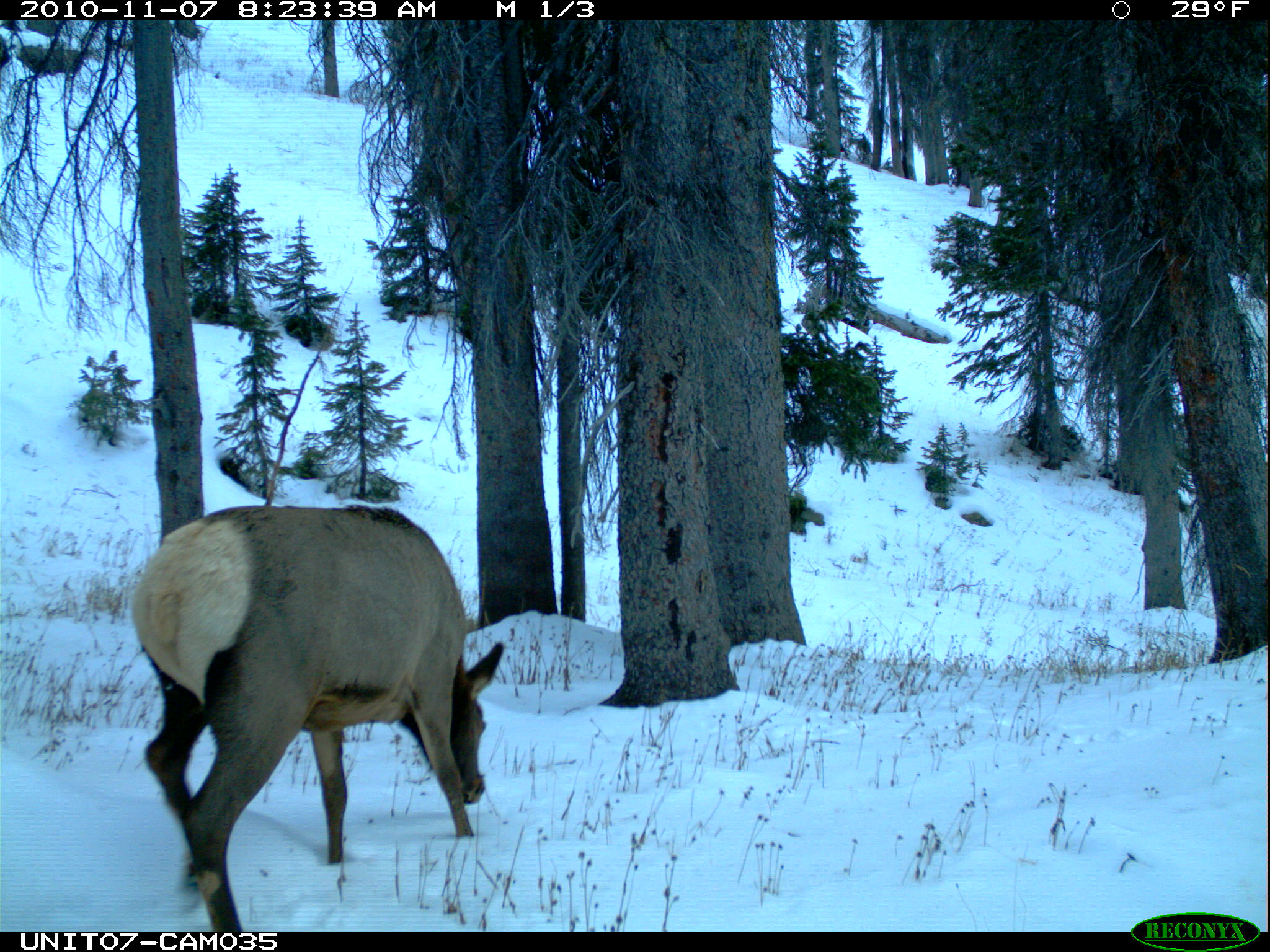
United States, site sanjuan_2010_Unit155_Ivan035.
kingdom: Animalia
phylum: Chordata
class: Mammalia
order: Artiodactyla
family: Cervidae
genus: Cervus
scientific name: Cervus elaphus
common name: red deer